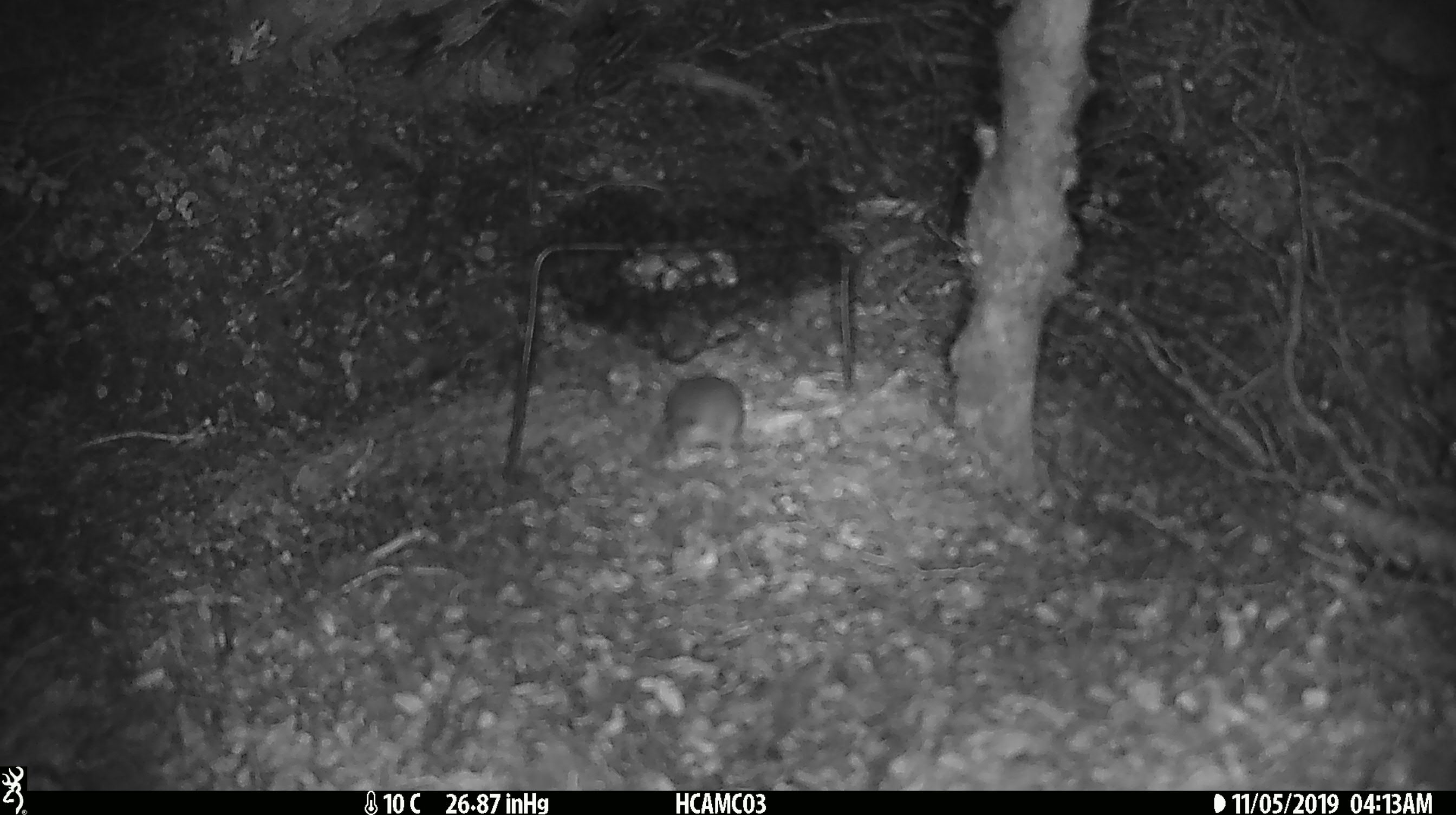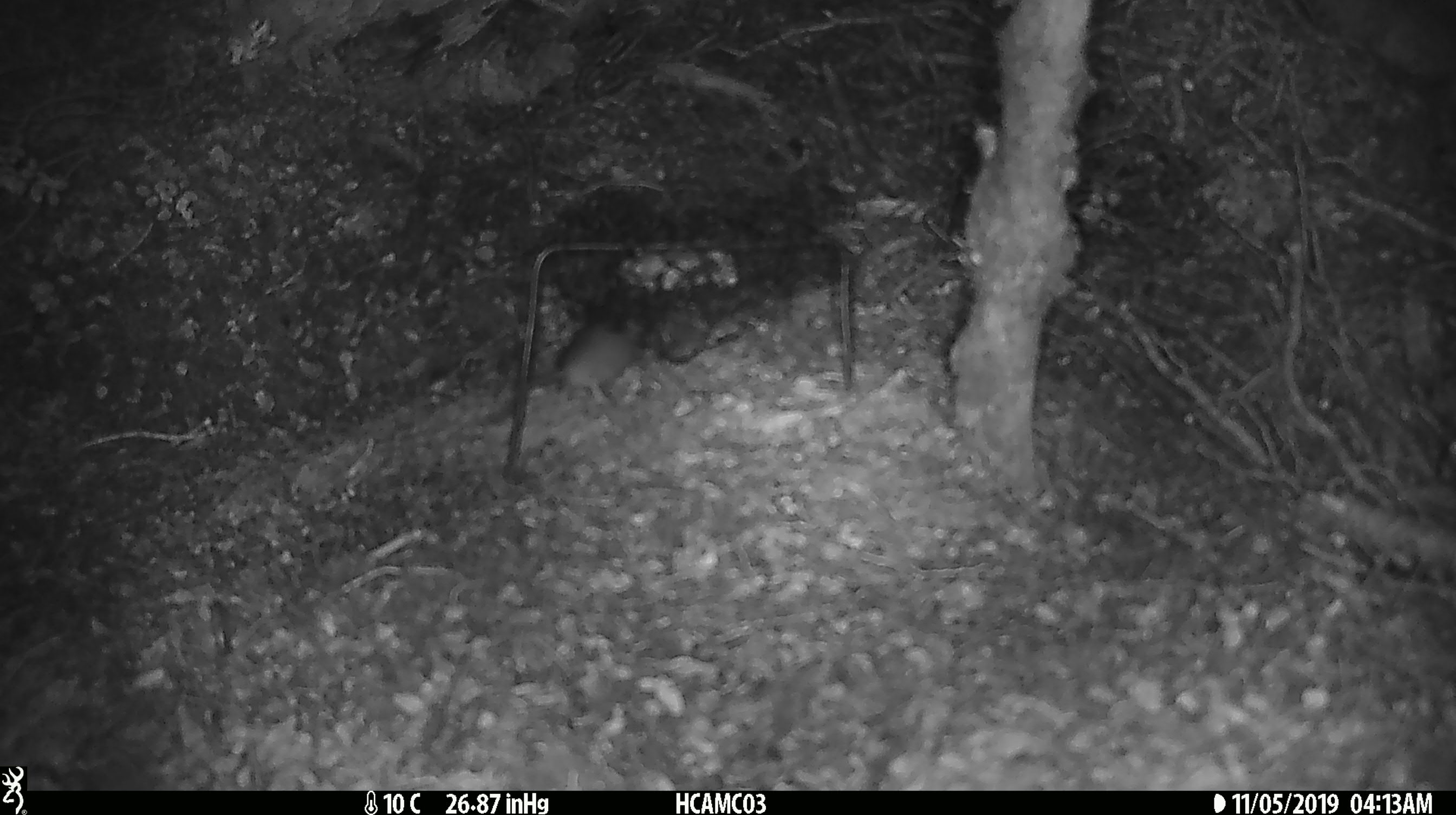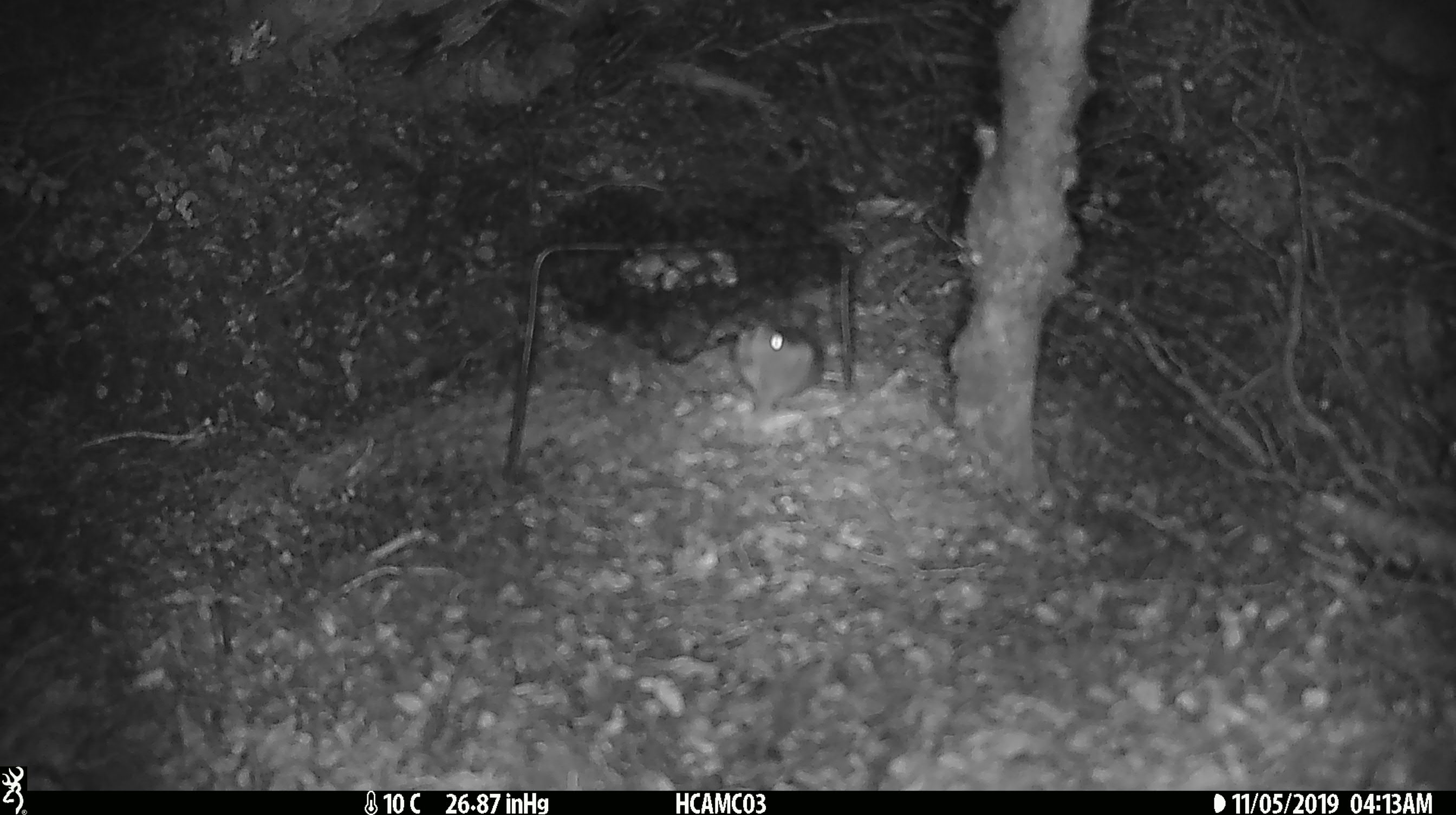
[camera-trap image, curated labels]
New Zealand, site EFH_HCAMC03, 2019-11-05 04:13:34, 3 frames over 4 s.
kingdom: Animalia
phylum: Chordata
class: Mammalia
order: Rodentia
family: Muridae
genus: Mus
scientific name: Mus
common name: mouse